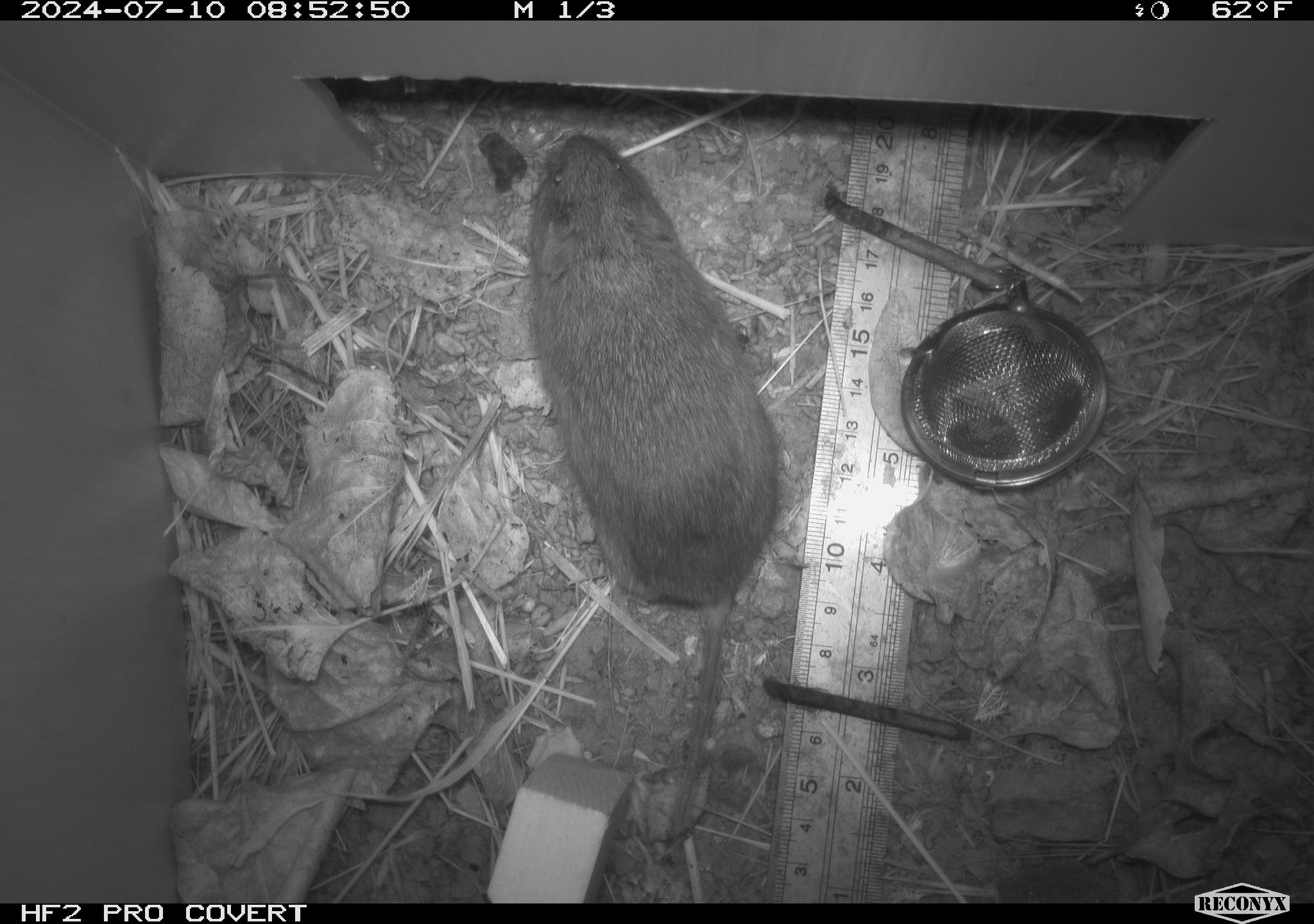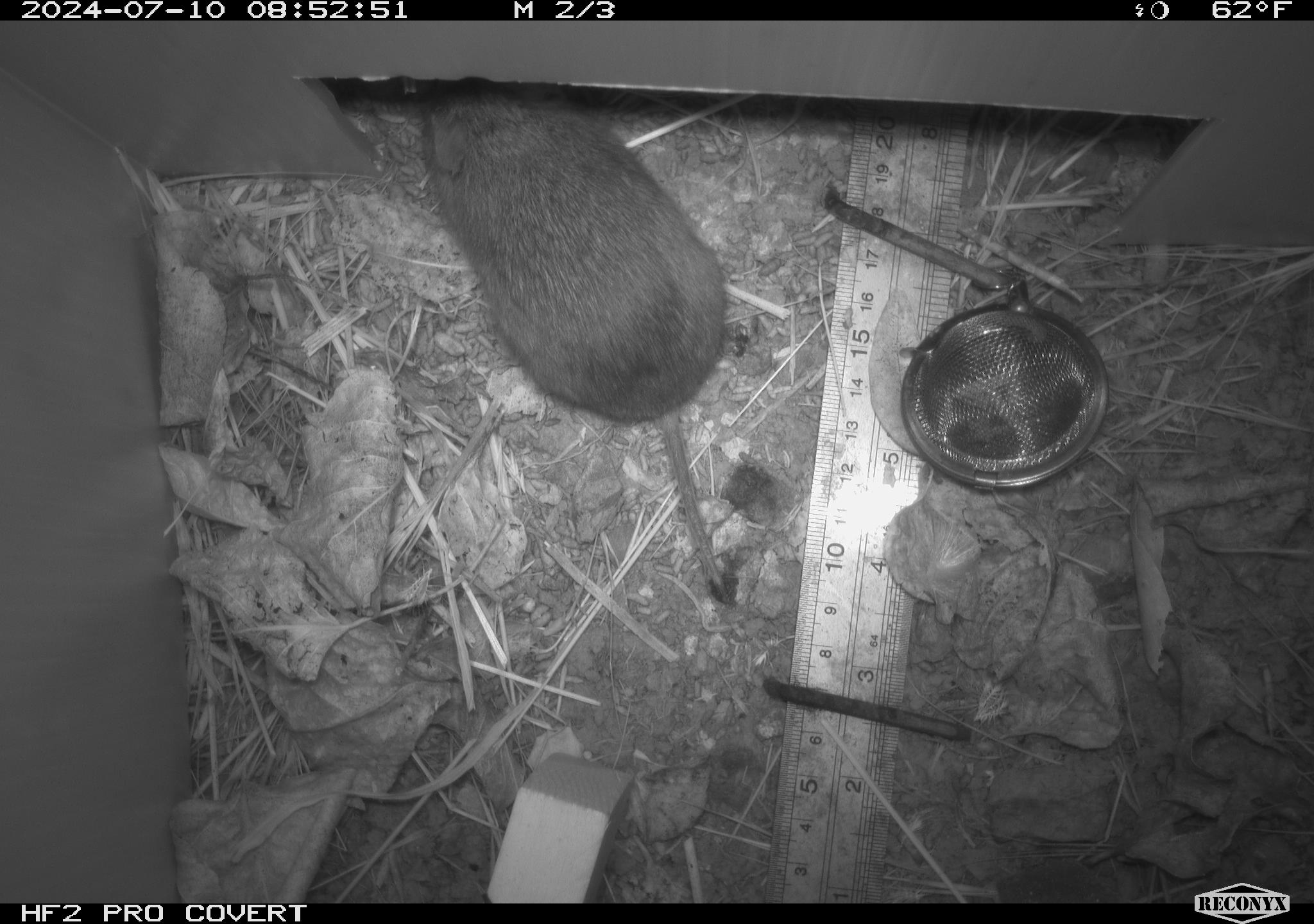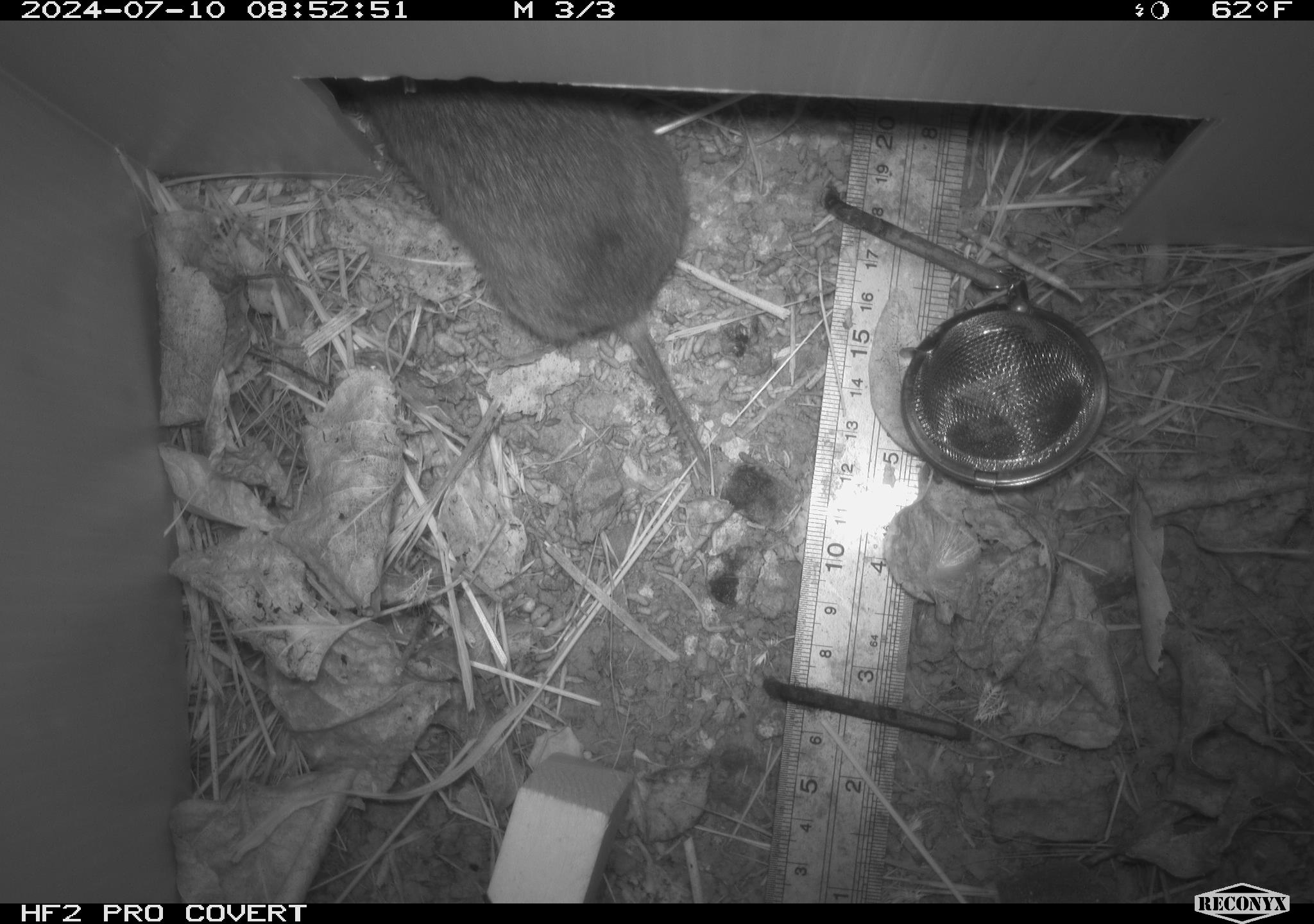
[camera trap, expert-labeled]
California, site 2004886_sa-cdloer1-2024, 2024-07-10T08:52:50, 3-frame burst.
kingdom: Animalia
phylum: Chordata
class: Mammalia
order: Rodentia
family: Cricetidae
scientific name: Arvicolinae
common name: voles, lemmings, and muskrats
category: arvicolinae subfamily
Arvicolinae subfamily (voles, lemmings, and muskrats) (Arvicolinae).